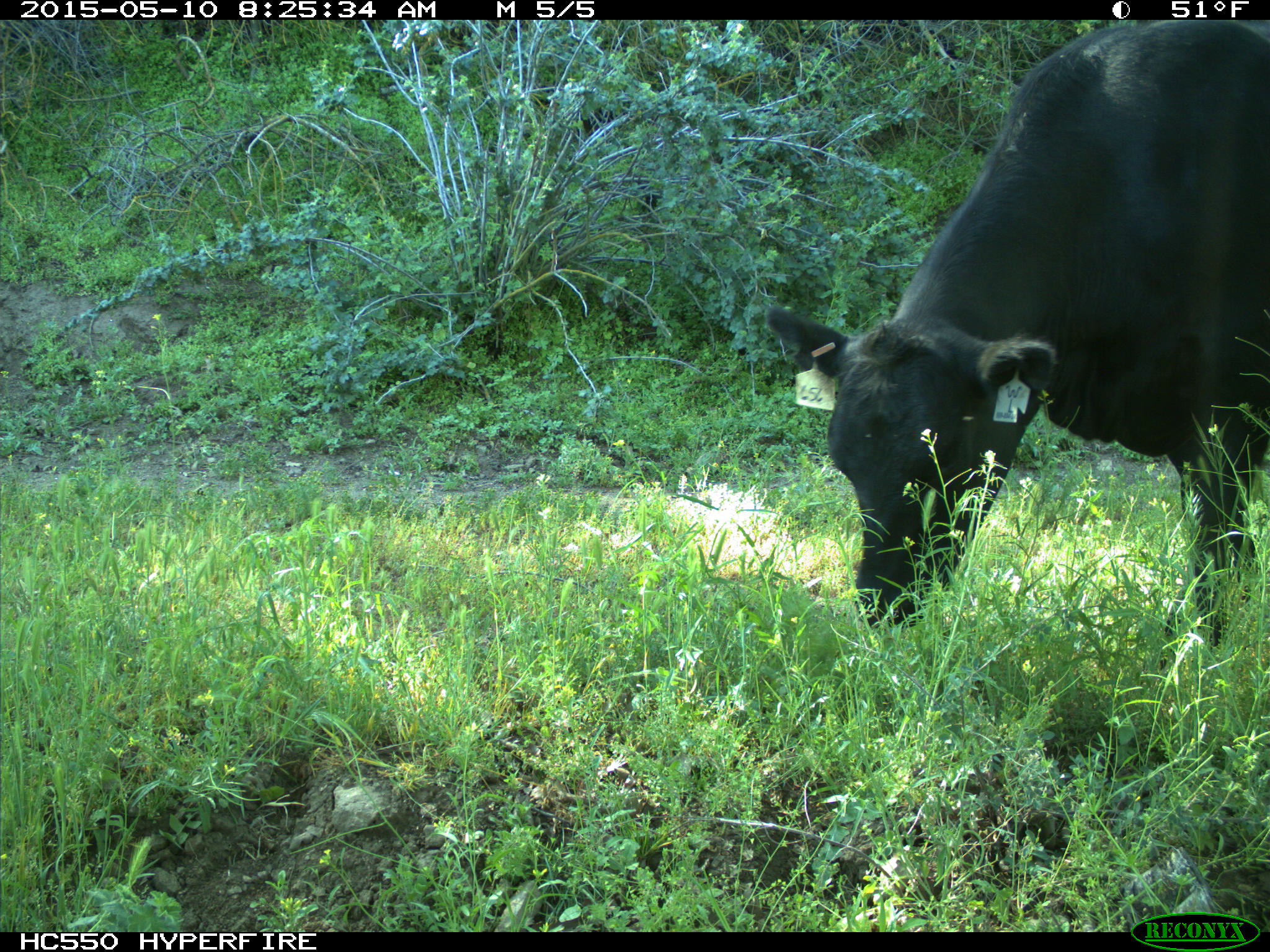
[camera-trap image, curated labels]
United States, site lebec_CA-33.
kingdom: Animalia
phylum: Chordata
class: Mammalia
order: Artiodactyla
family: Bovidae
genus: Bos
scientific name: Bos taurus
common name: domestic cow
Bos taurus (domestic cow).